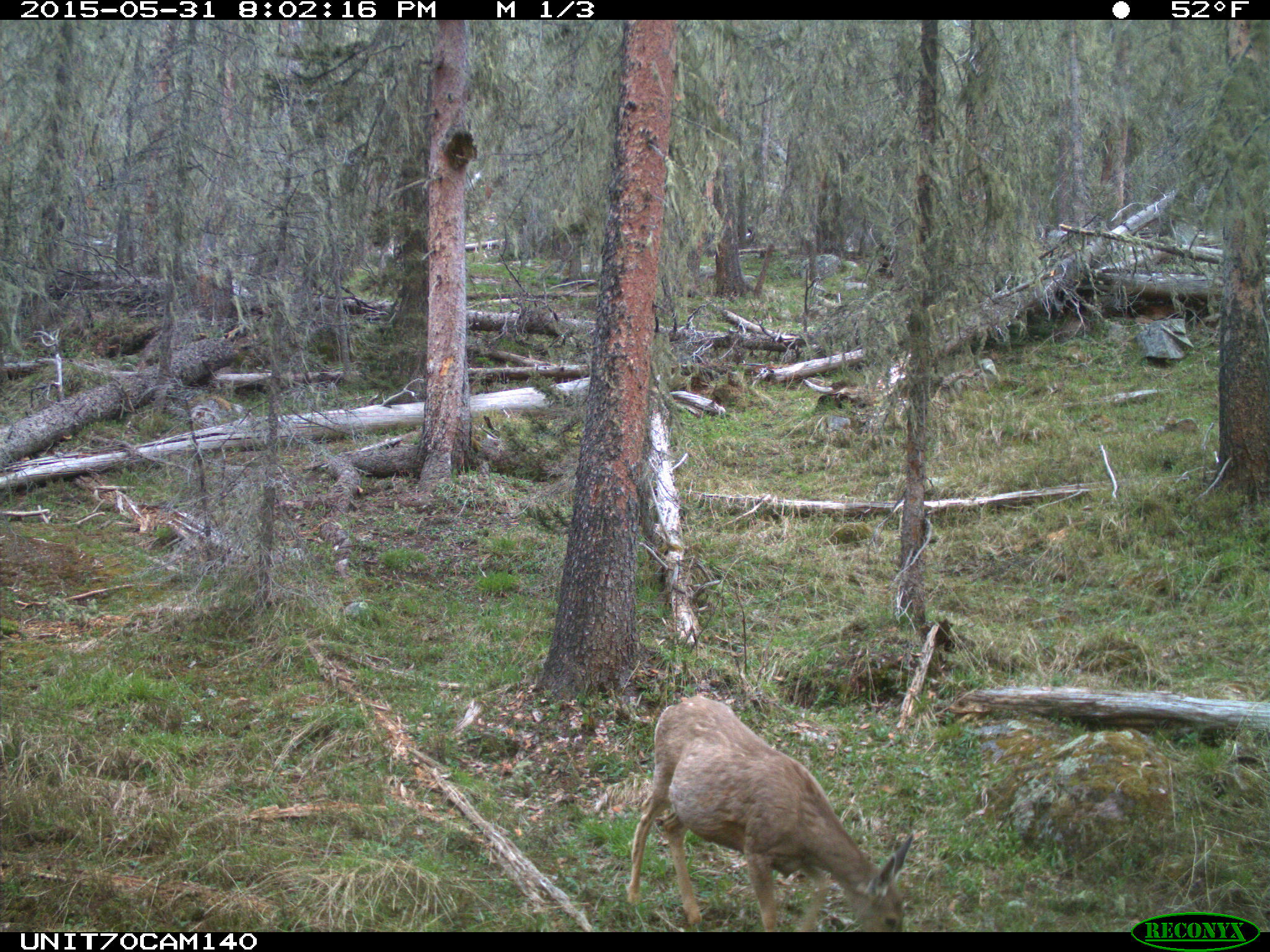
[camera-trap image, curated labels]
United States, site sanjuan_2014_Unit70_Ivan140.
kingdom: Animalia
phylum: Chordata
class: Mammalia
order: Artiodactyla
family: Cervidae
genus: Odocoileus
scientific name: Odocoileus hemionus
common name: mule deer